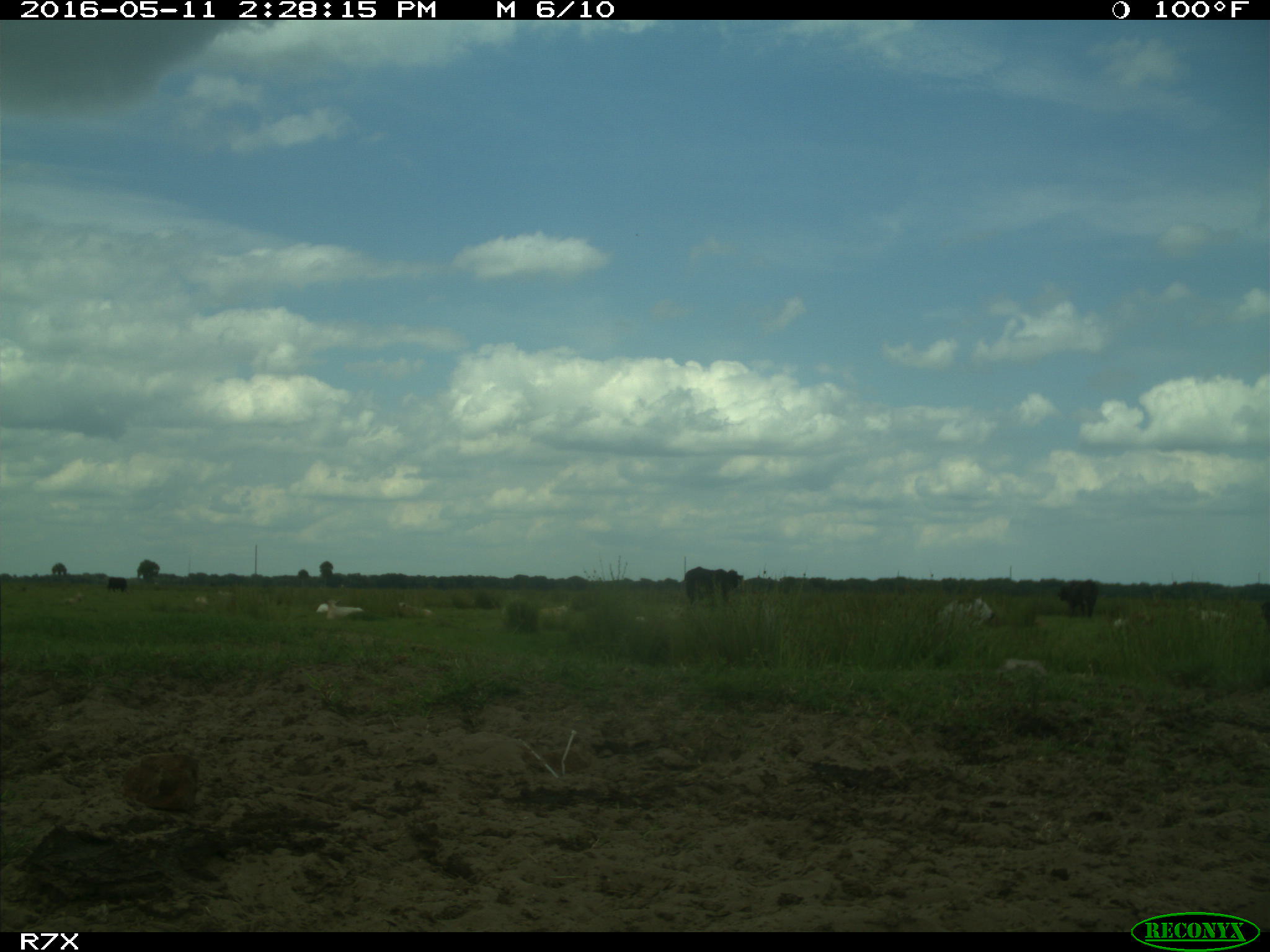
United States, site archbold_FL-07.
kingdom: Animalia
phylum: Chordata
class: Mammalia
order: Artiodactyla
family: Bovidae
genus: Bos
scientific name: Bos taurus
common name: domestic cow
Bos taurus (domestic cow).